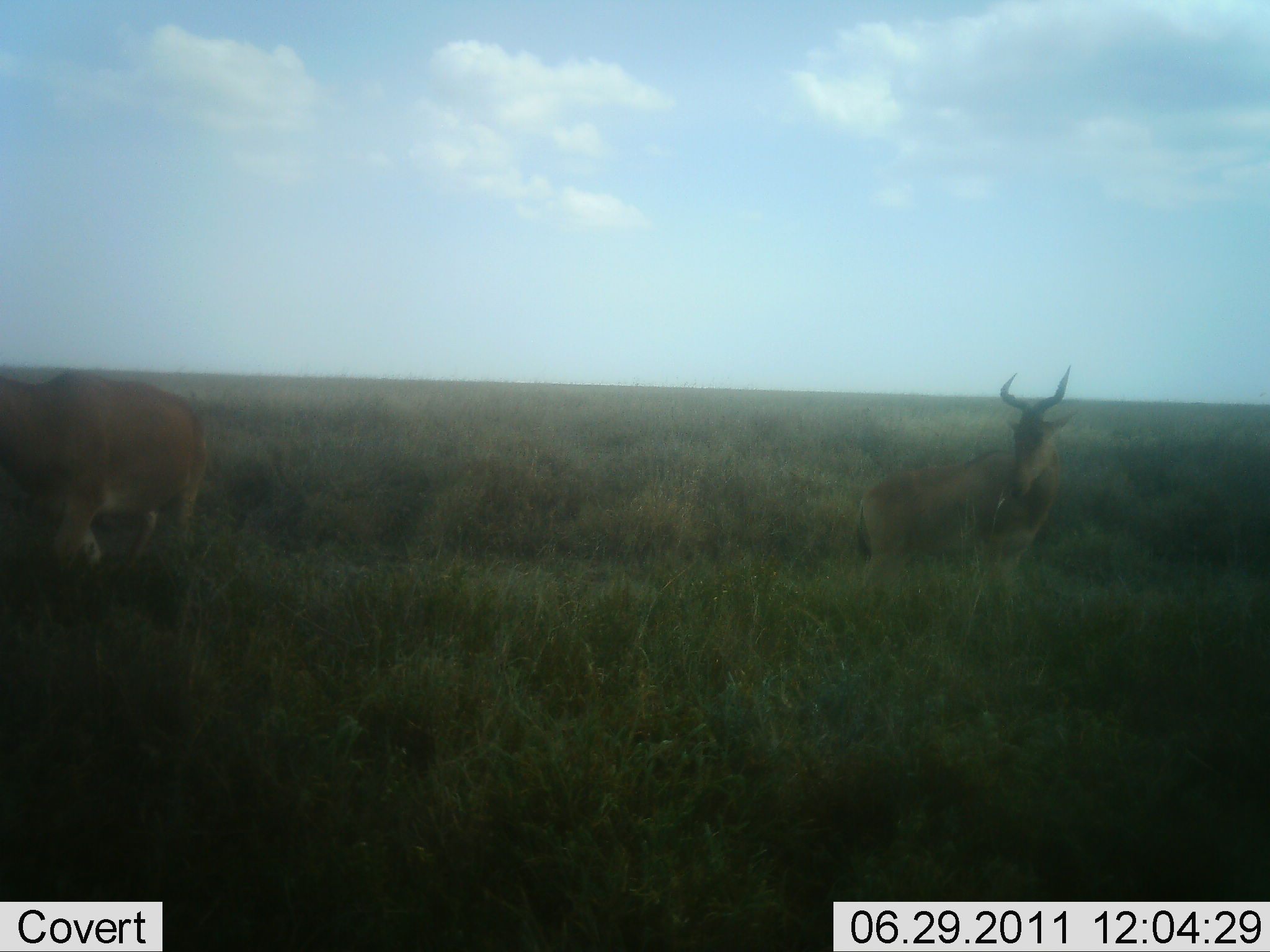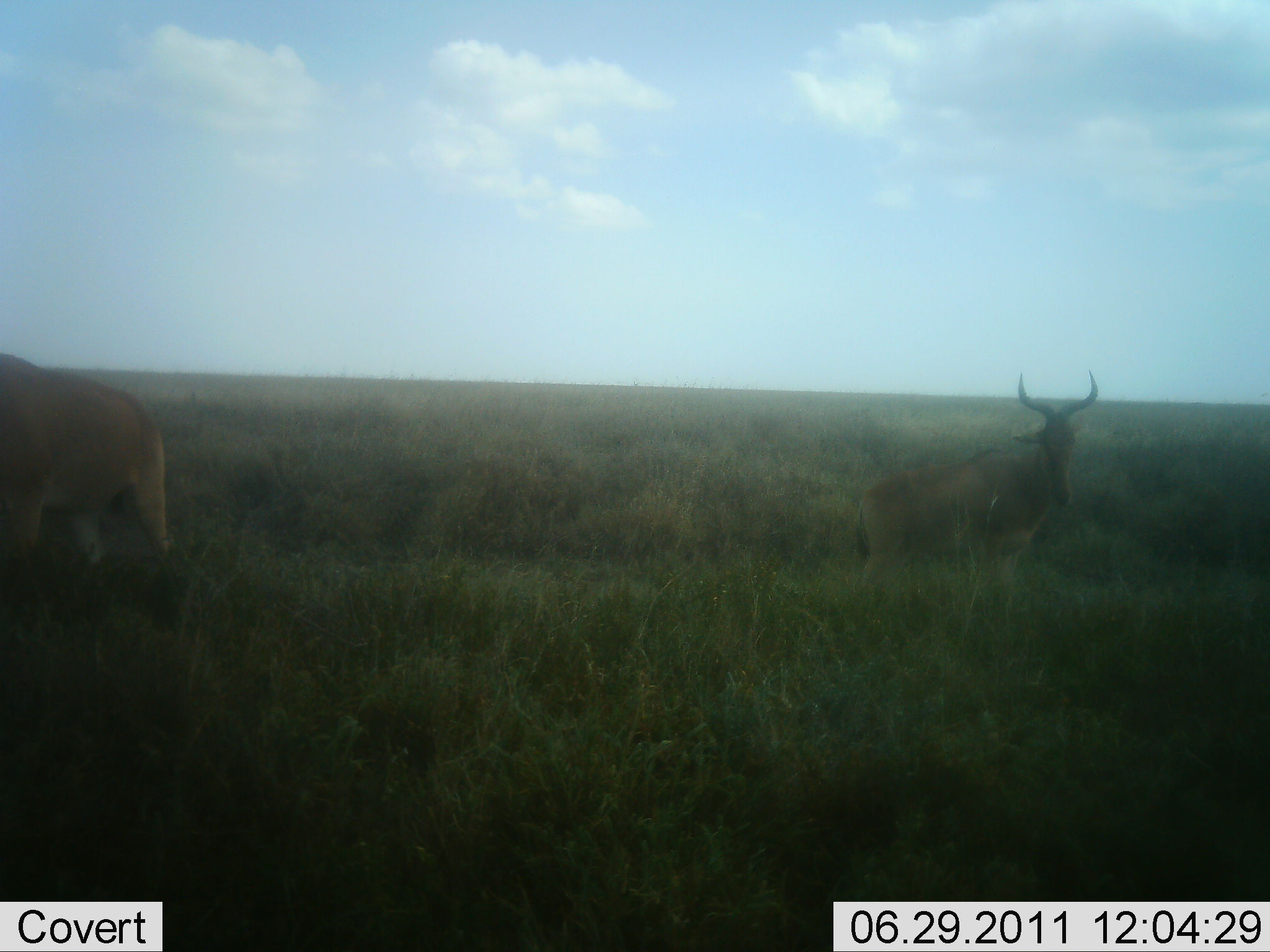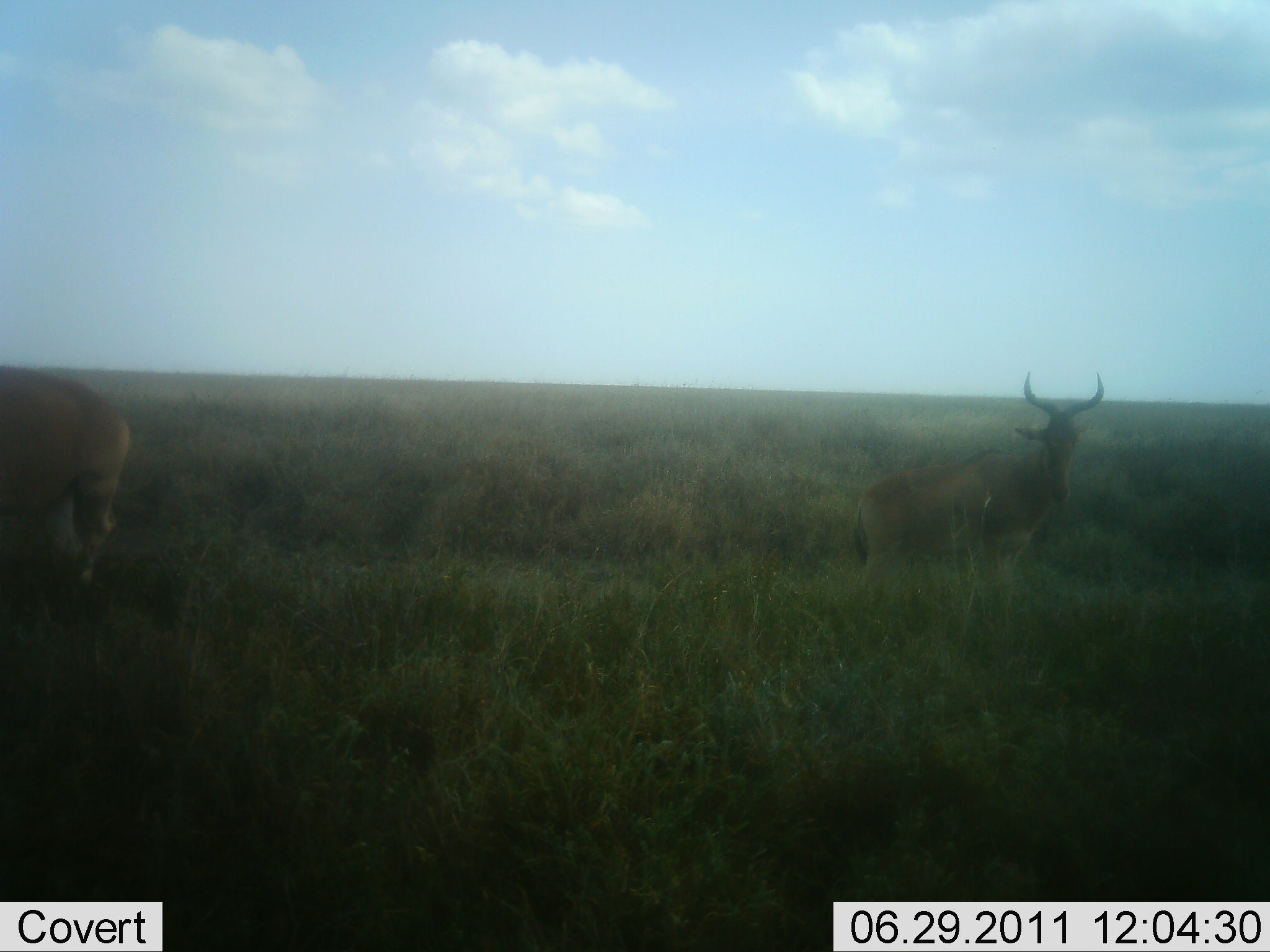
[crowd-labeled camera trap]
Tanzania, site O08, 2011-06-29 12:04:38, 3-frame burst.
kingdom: Animalia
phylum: Chordata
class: Mammalia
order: Artiodactyla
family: Bovidae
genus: Alcelaphus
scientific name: Alcelaphus buselaphus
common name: hartebeest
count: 2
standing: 73%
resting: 0%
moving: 55%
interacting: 0%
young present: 0%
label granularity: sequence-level